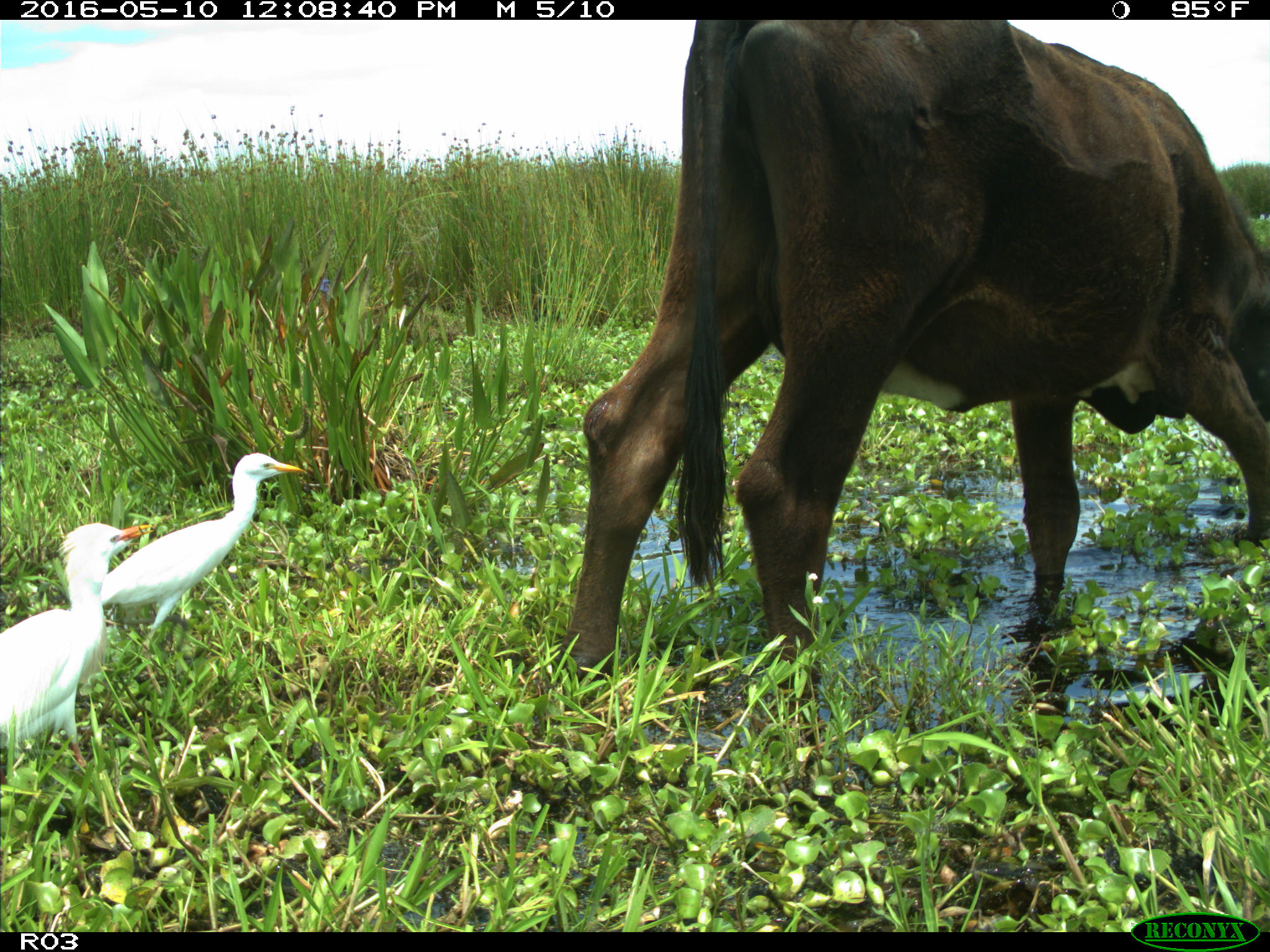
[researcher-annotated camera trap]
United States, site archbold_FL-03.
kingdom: Animalia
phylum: Chordata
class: Mammalia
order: Artiodactyla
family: Bovidae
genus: Bos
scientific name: Bos taurus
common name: domestic cow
Bos taurus (domestic cow).